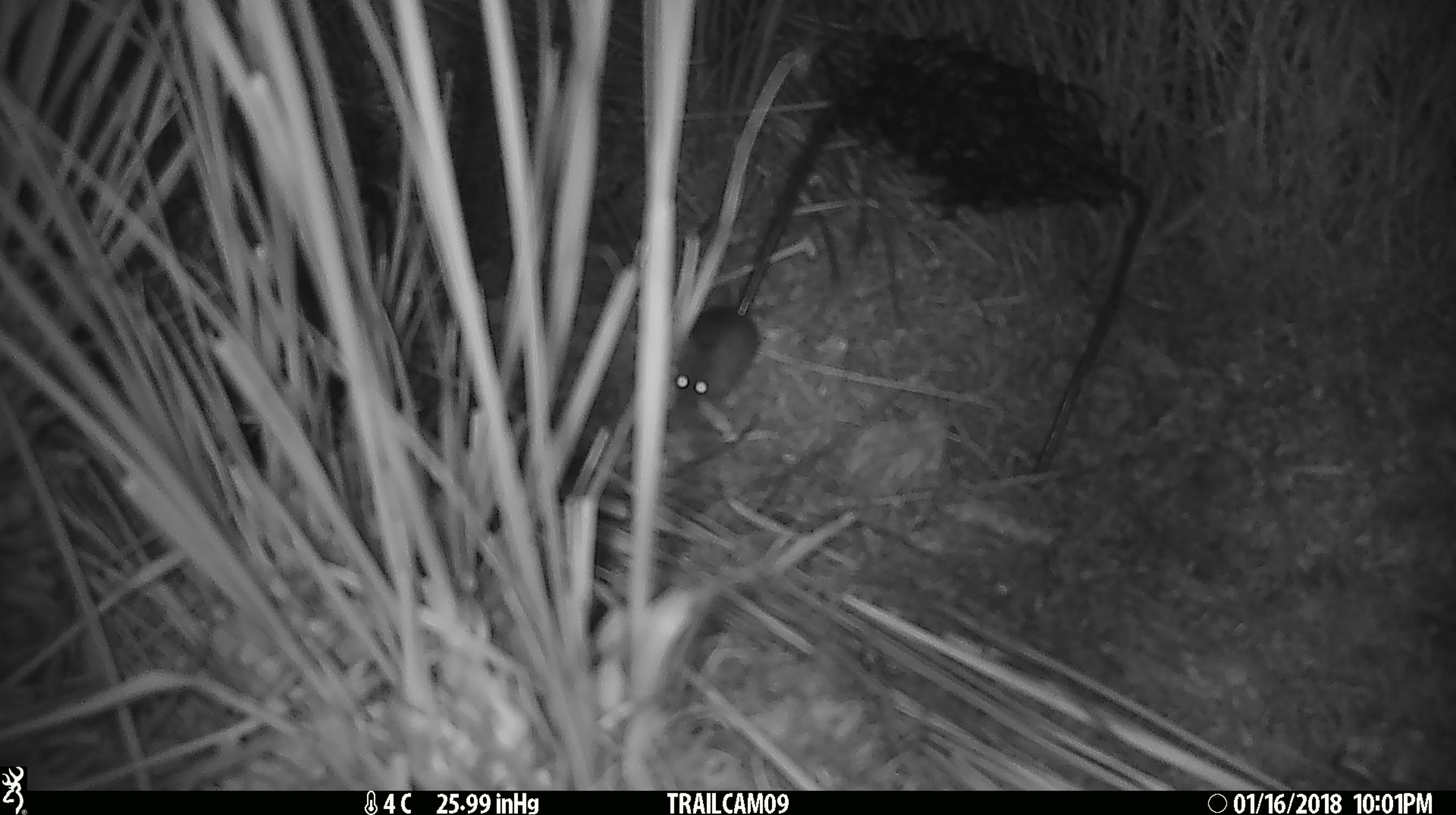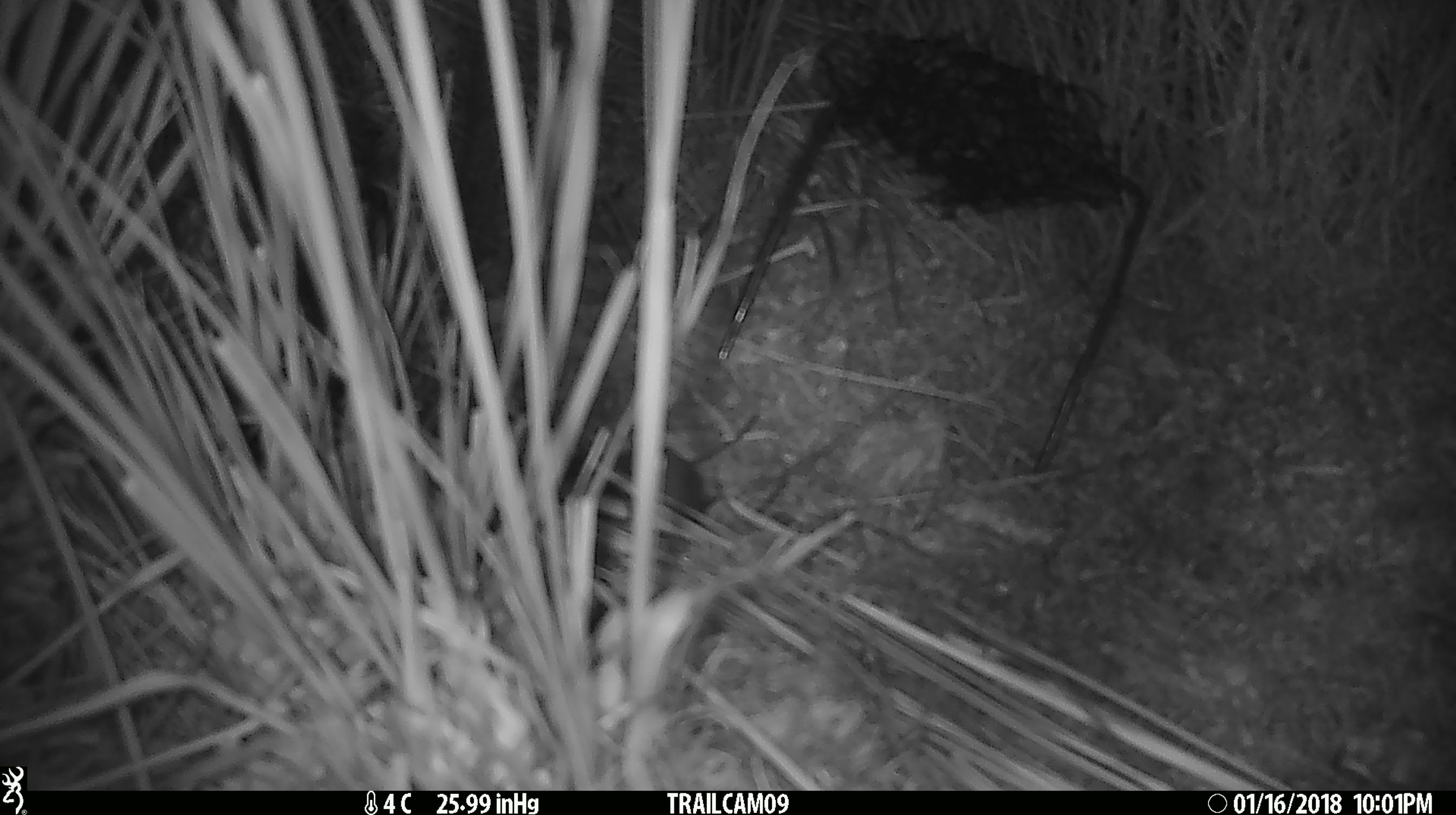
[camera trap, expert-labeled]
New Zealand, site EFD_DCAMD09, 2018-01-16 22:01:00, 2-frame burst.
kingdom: Animalia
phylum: Chordata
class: Mammalia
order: Rodentia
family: Muridae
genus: Mus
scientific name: Mus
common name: mouse